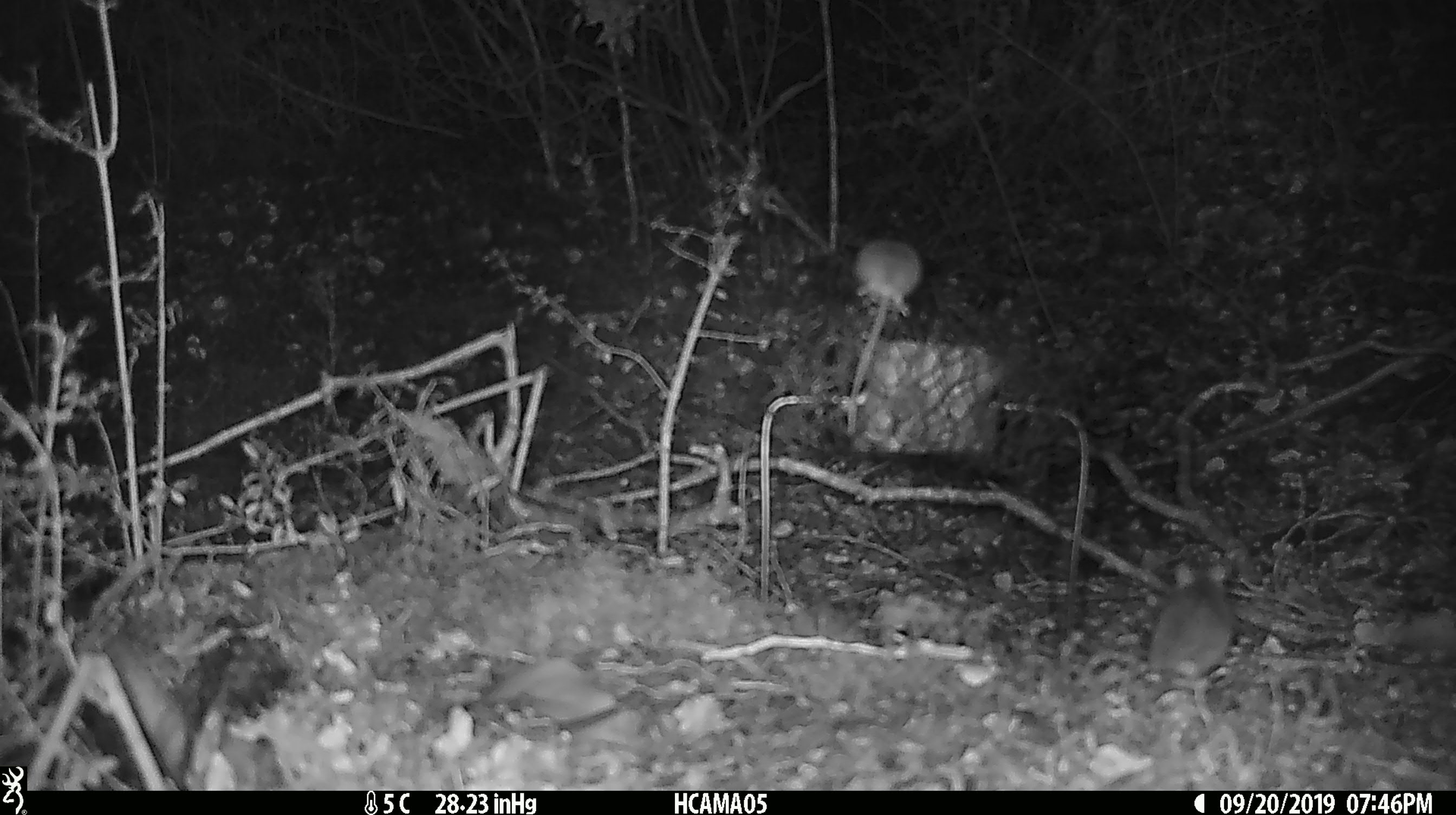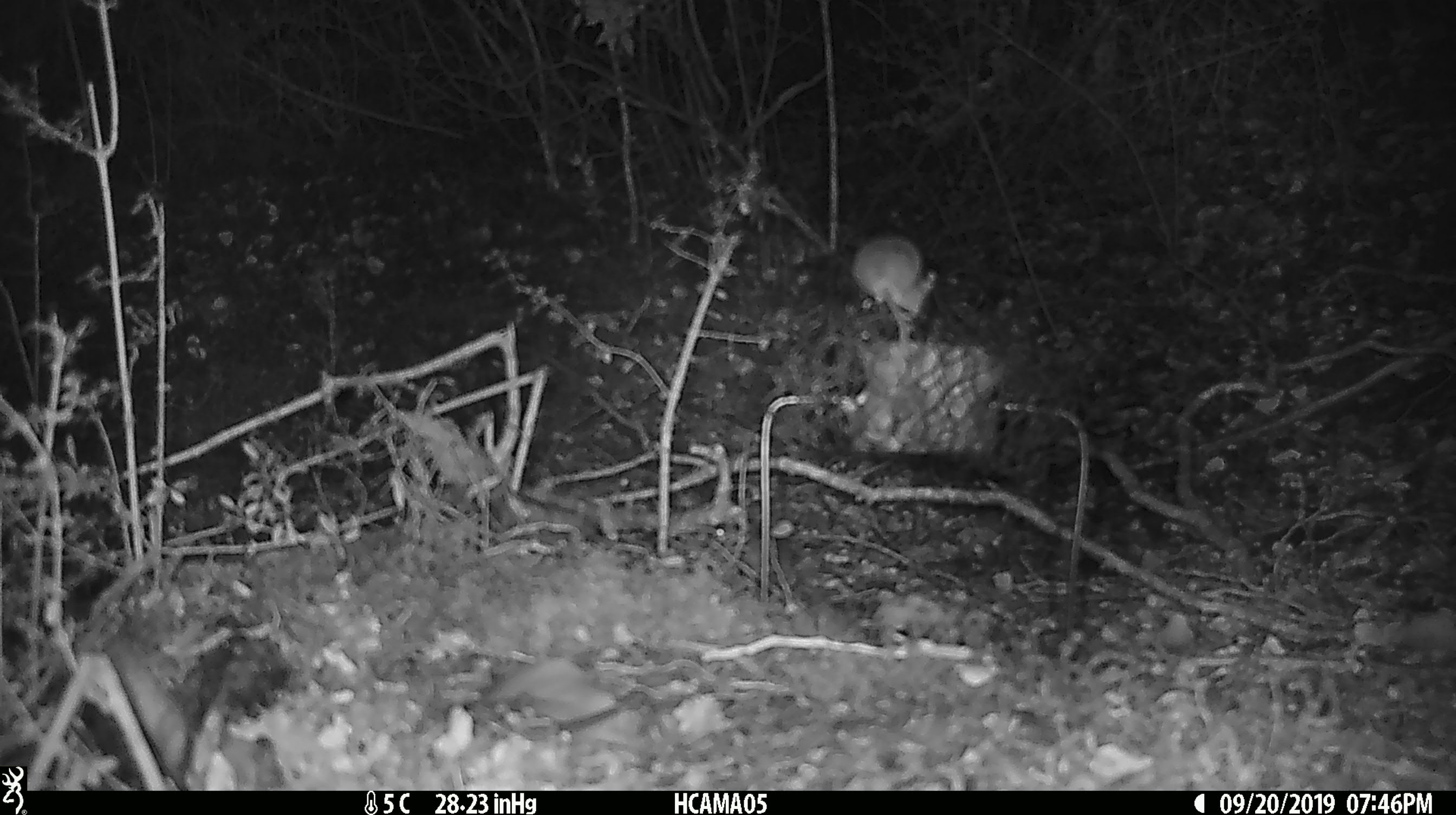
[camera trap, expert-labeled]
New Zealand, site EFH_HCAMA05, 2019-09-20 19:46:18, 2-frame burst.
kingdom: Animalia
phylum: Chordata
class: Mammalia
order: Rodentia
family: Muridae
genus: Mus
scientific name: Mus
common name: mouse